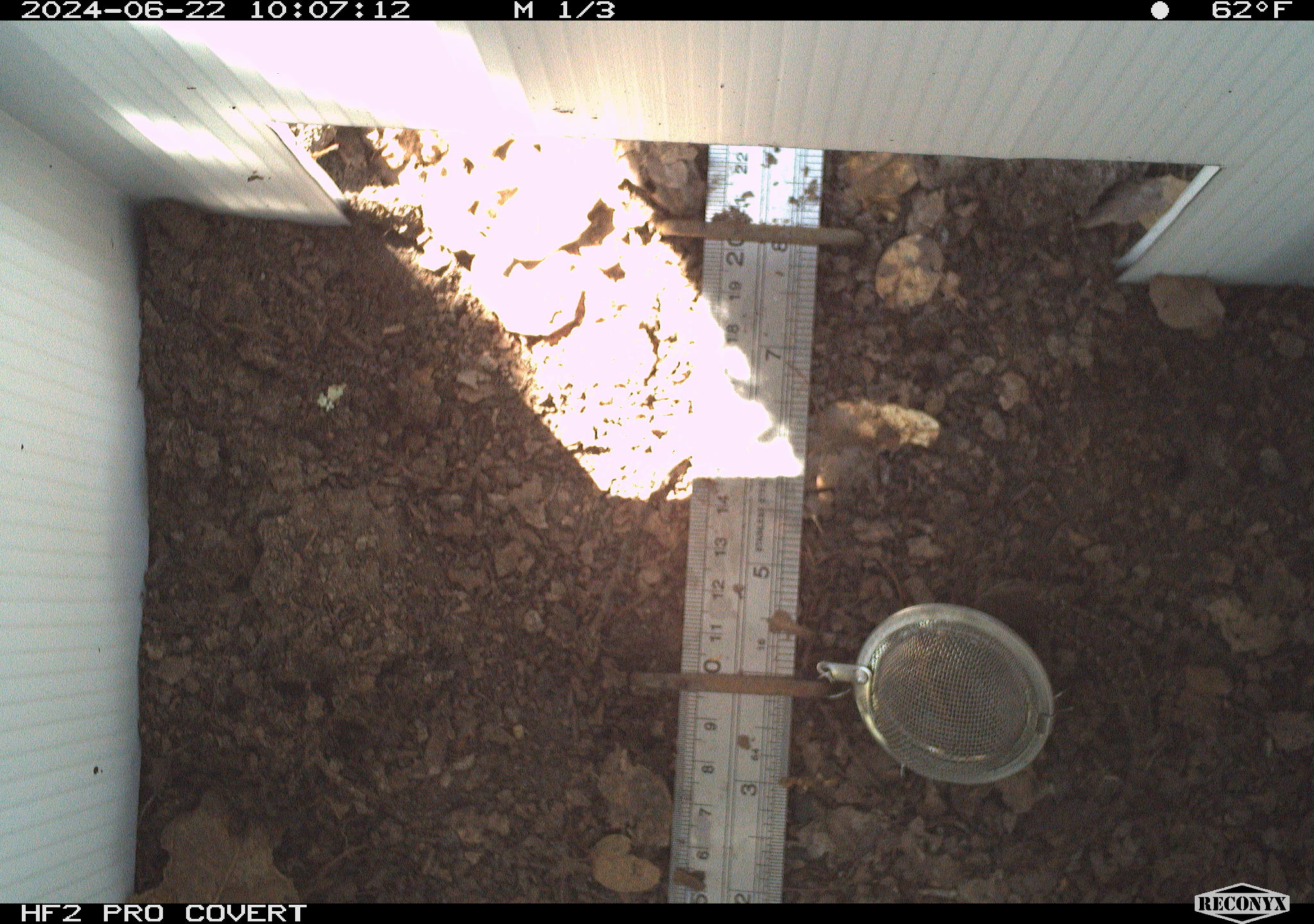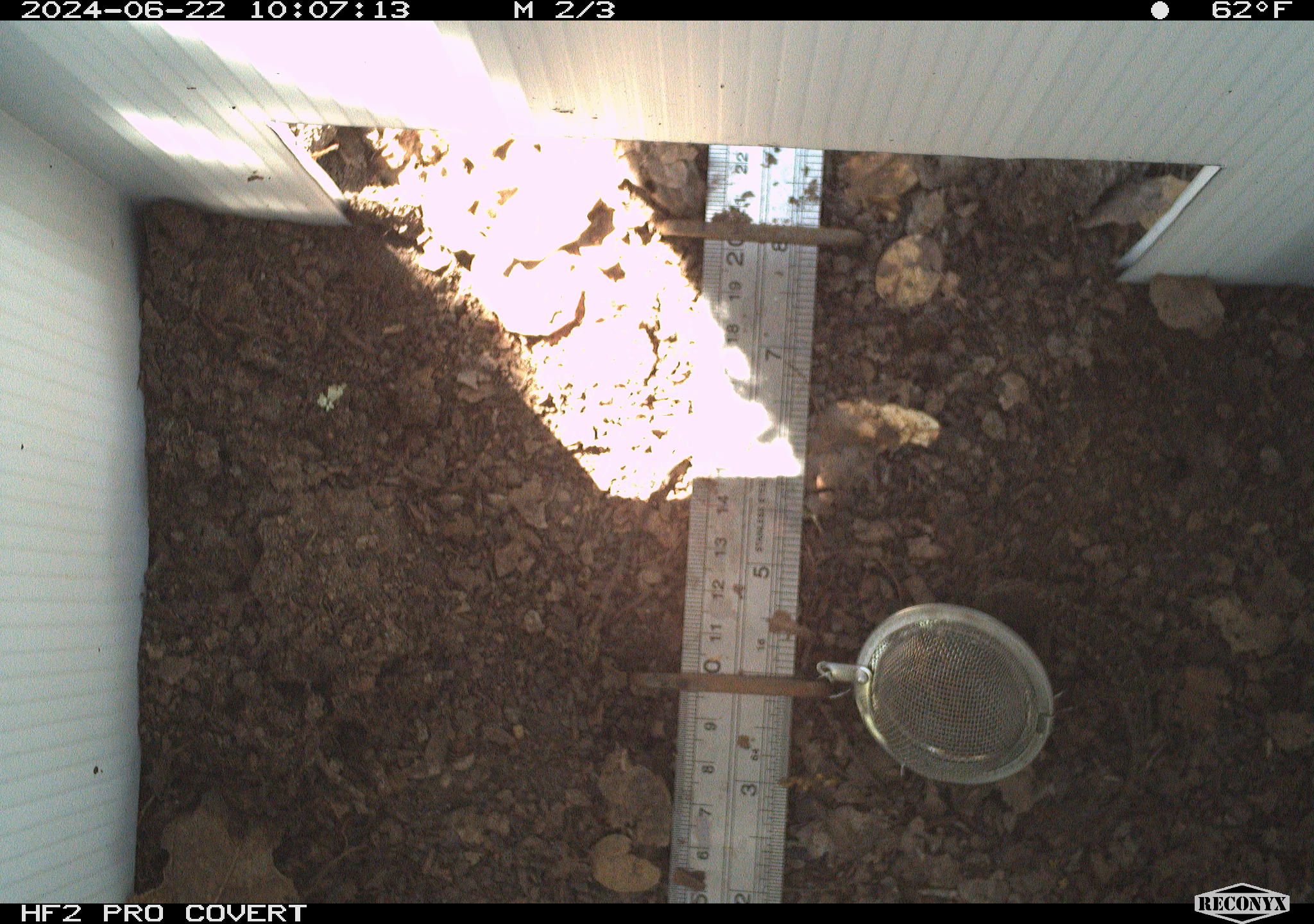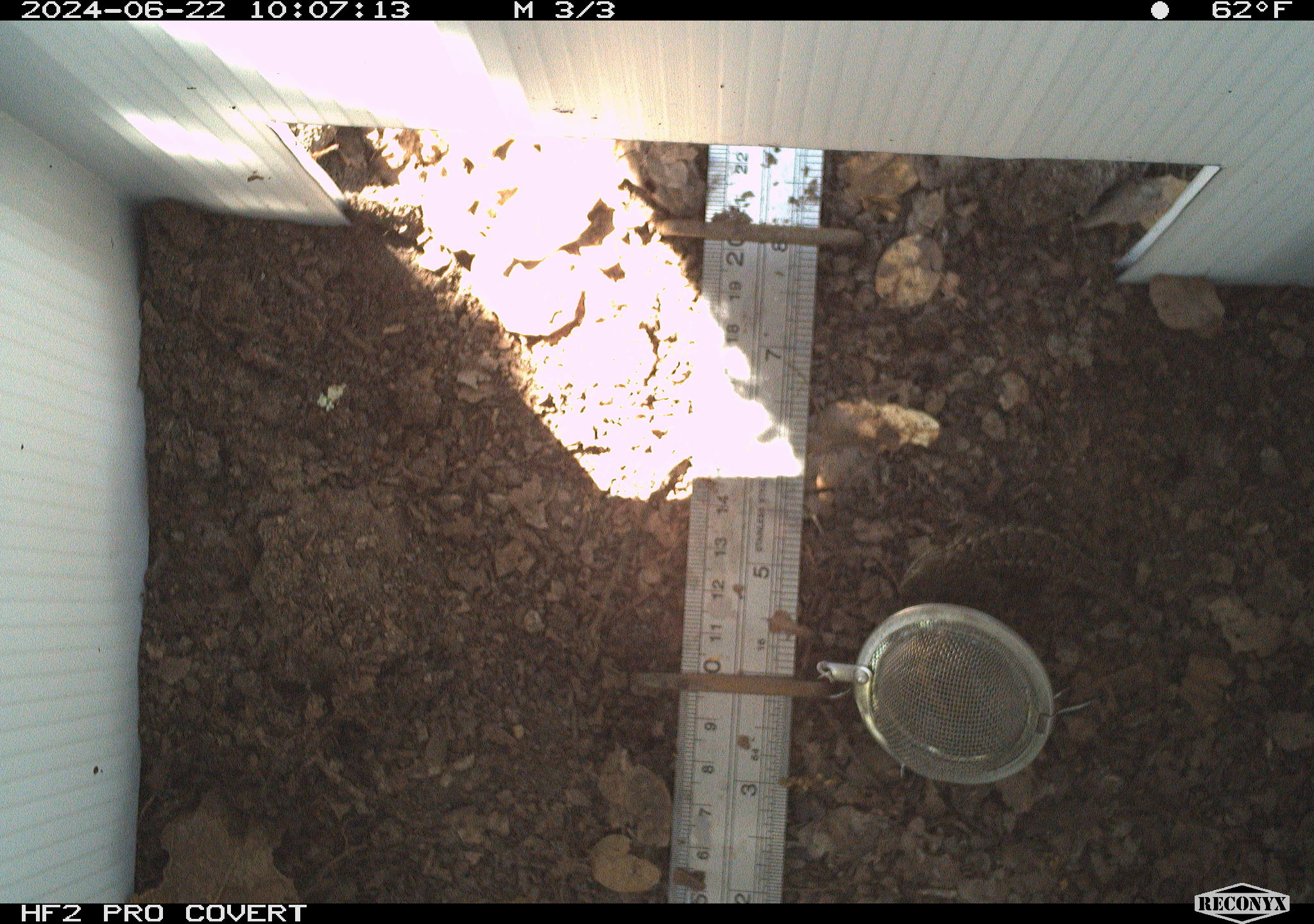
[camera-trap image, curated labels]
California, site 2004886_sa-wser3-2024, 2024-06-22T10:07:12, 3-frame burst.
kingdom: Animalia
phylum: Chordata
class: Reptilia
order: Squamata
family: Phrynosomatidae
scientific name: Phrynosomatidae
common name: phrynosomatid lizards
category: phrynosomatidae family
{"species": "phrynosomatidae family (phrynosomatid lizards) (Phrynosomatidae)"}